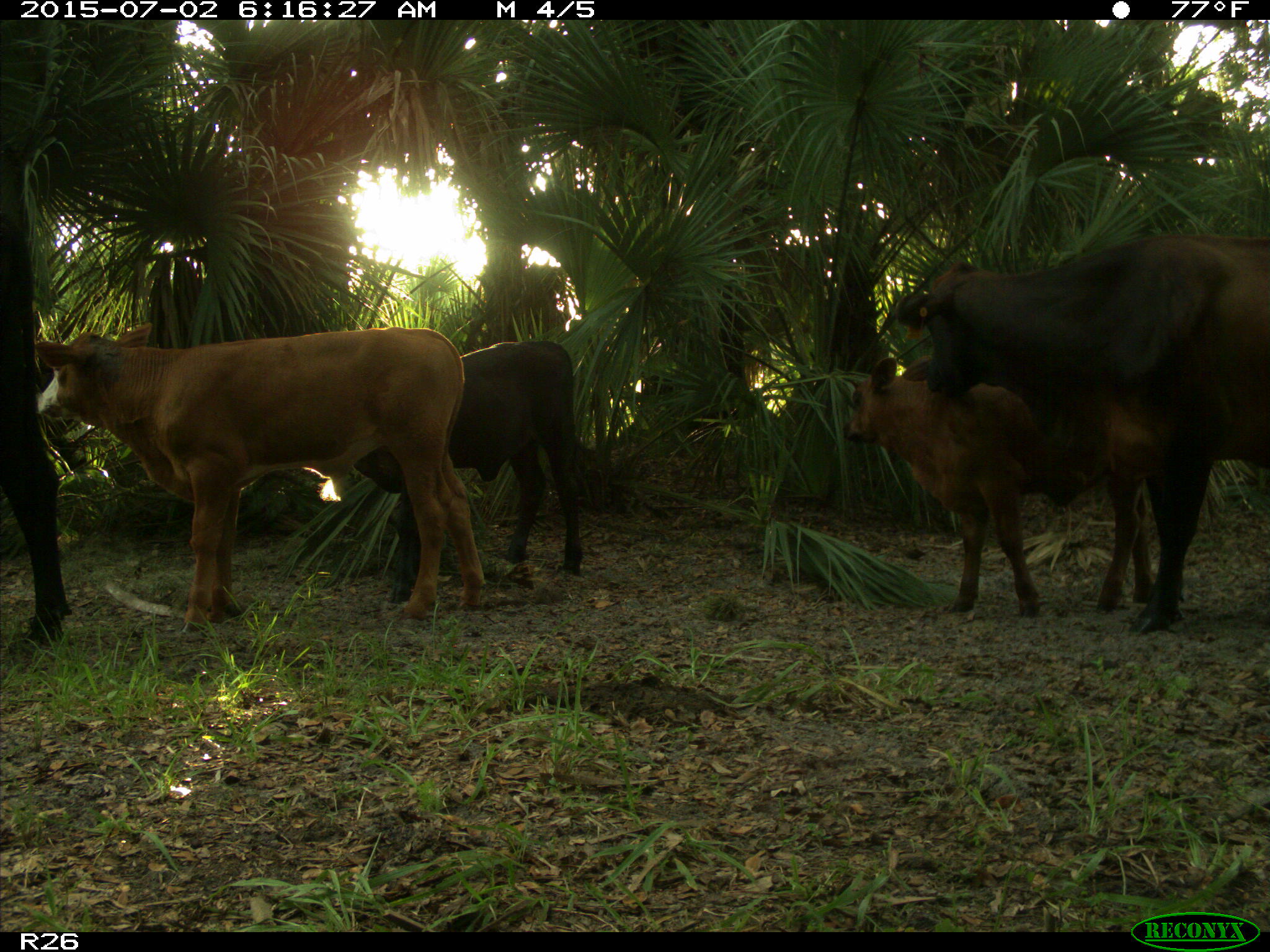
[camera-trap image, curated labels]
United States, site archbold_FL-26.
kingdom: Animalia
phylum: Chordata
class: Mammalia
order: Artiodactyla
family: Bovidae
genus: Bos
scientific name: Bos taurus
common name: domestic cow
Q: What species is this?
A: Bos taurus (domestic cow).